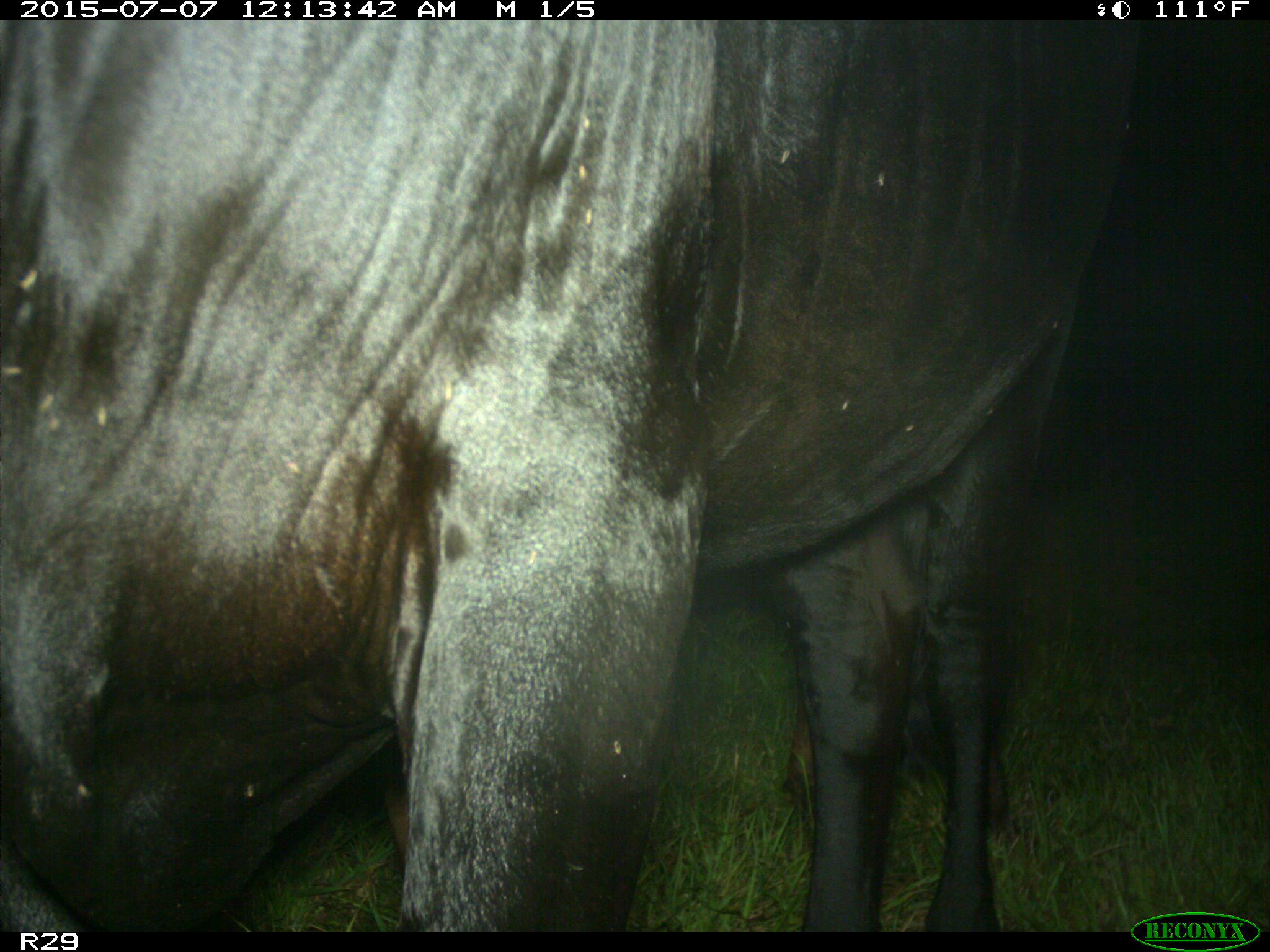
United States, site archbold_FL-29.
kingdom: Animalia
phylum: Chordata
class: Mammalia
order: Artiodactyla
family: Bovidae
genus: Bos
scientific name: Bos taurus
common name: domestic cow